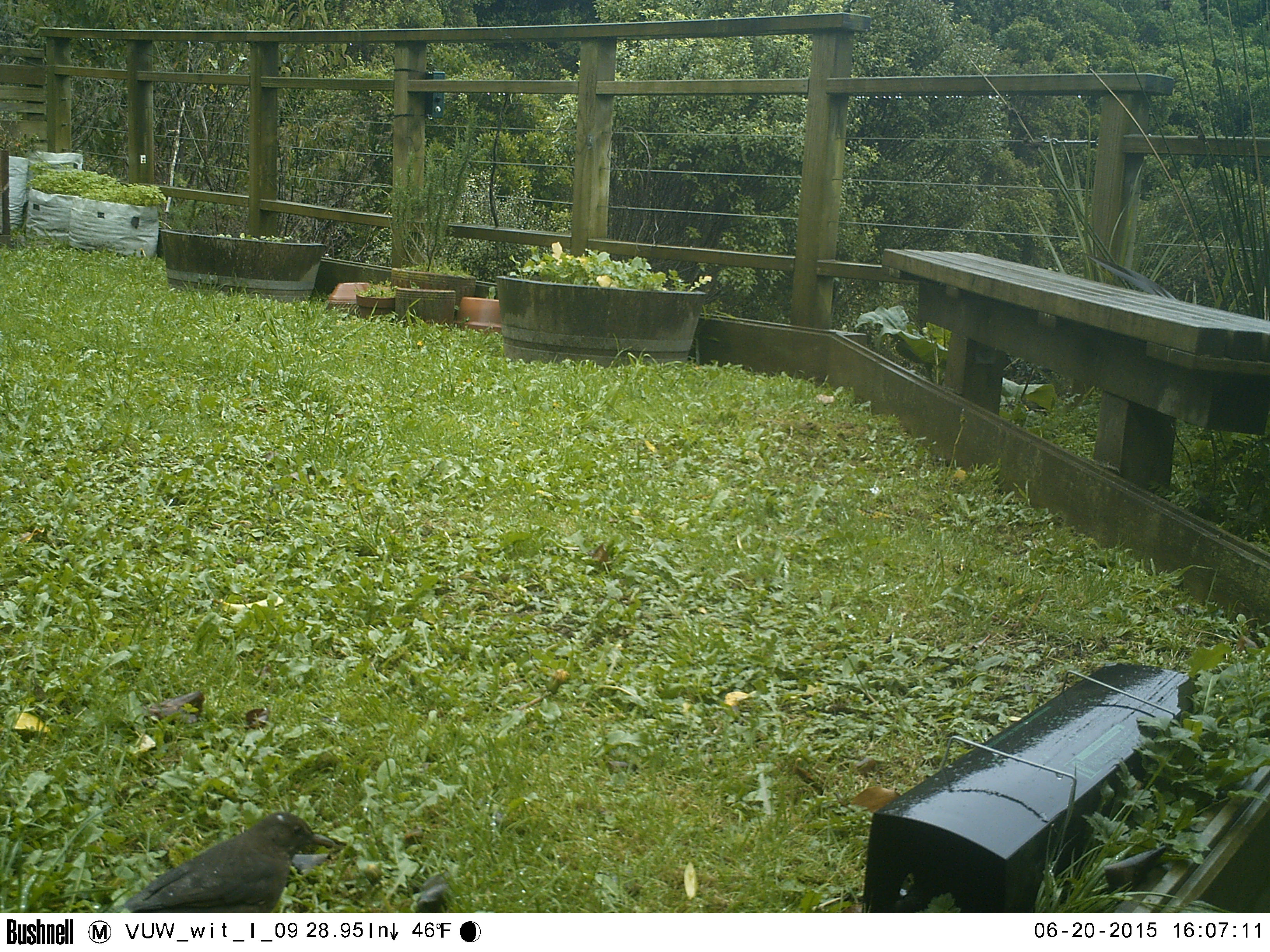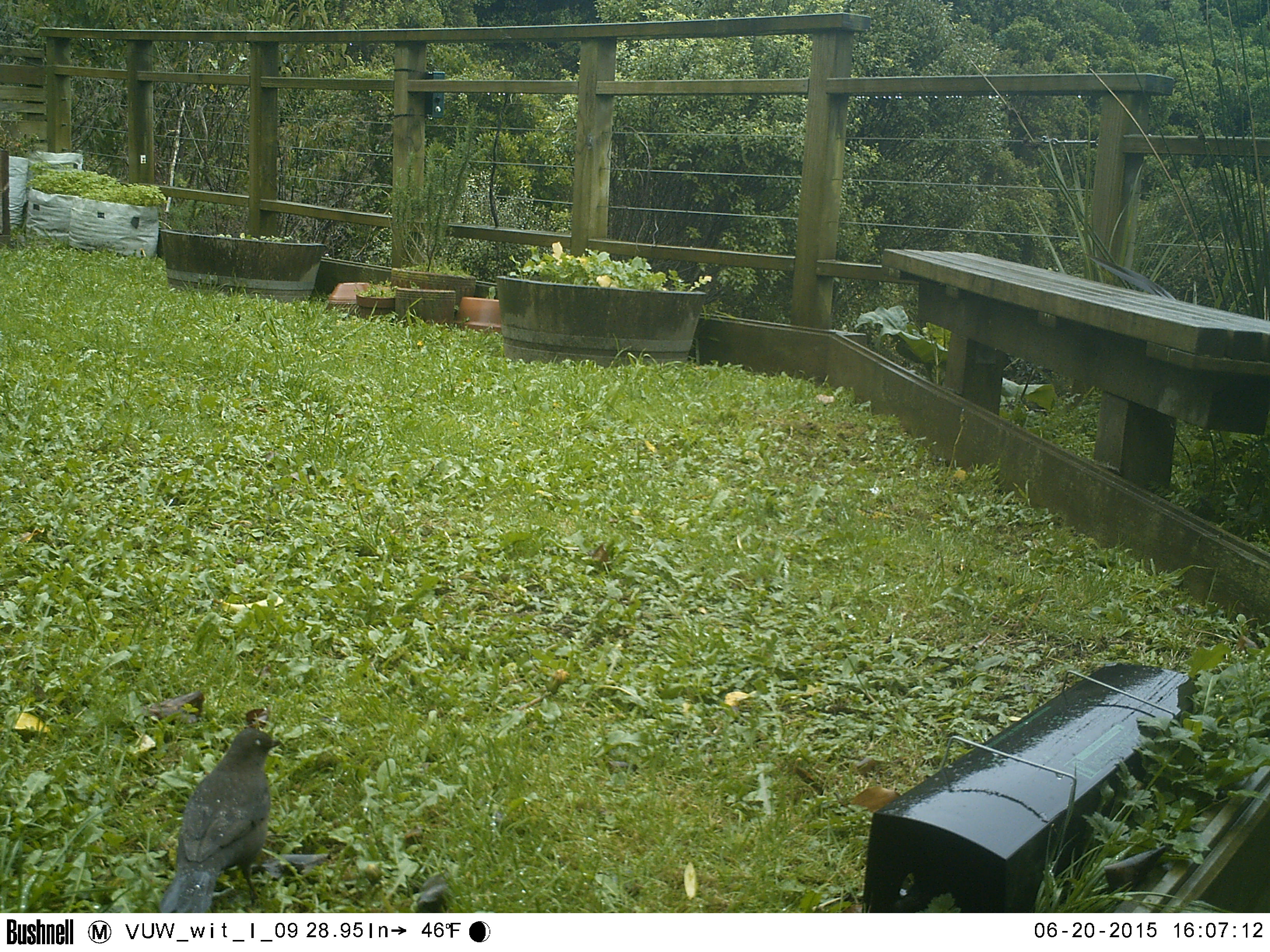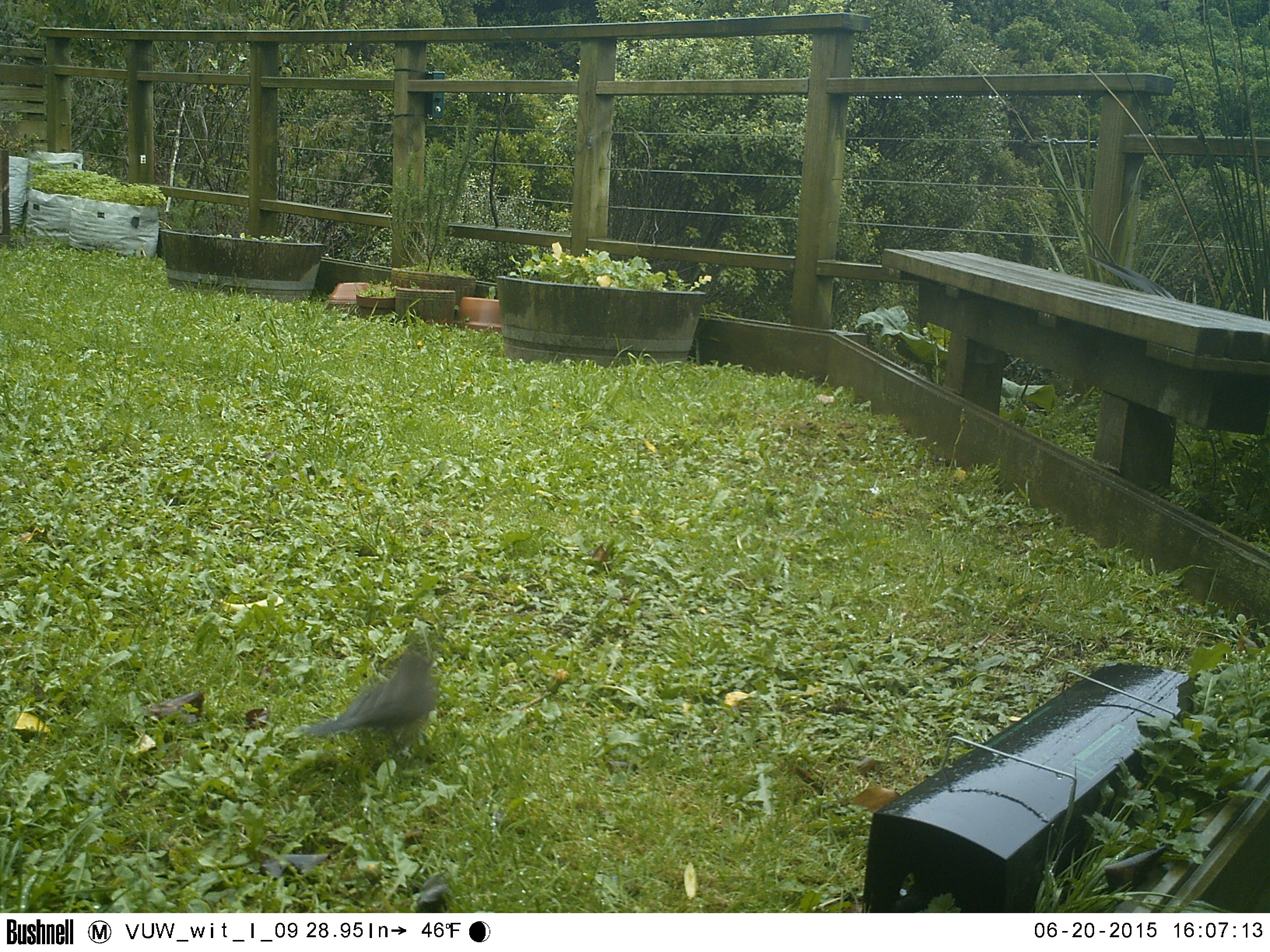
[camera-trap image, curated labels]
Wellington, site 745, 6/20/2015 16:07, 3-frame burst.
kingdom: Animalia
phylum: Chordata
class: Aves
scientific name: Aves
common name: bird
Bird (Aves).